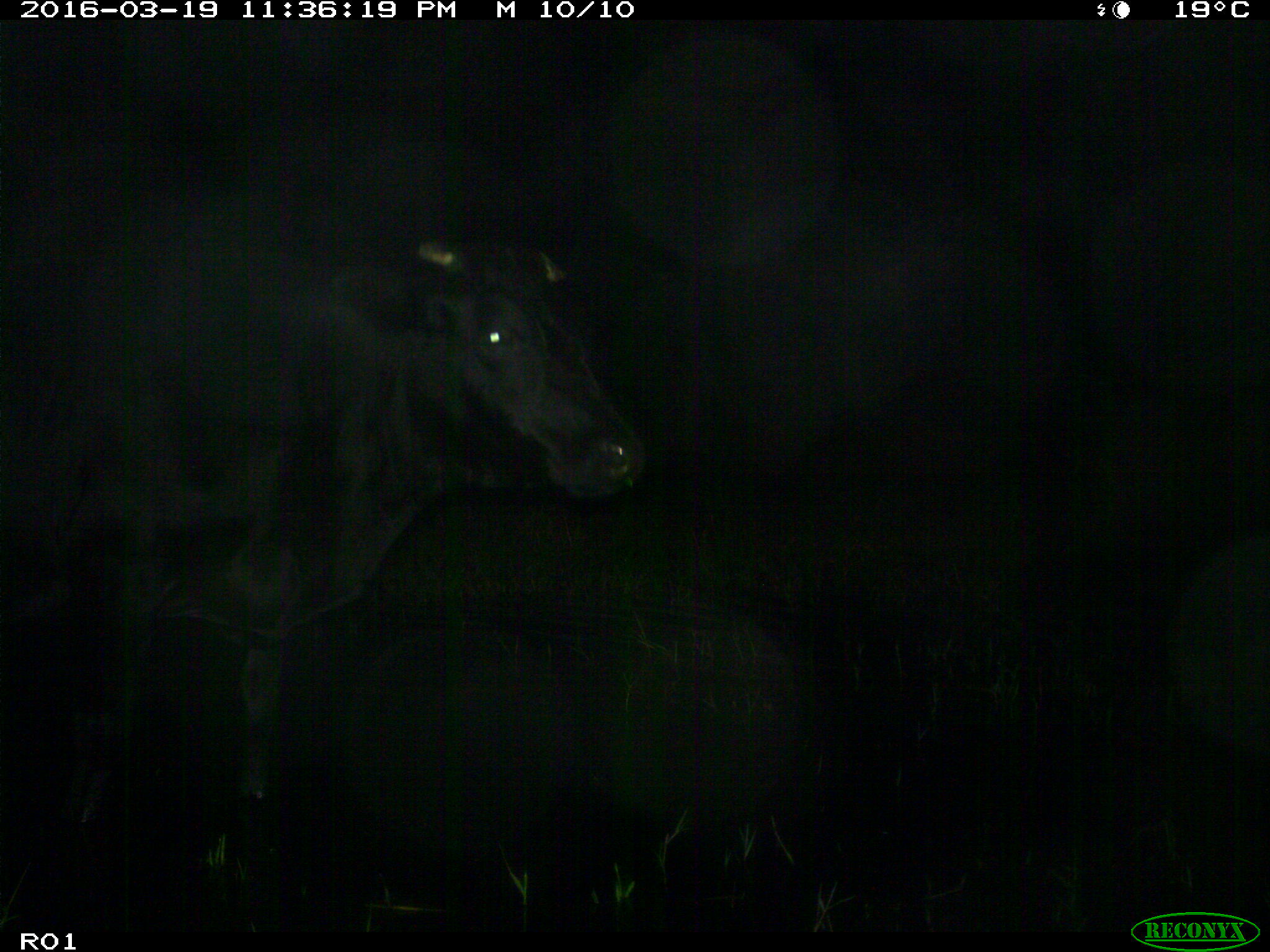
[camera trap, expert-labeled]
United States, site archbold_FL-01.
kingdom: Animalia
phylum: Chordata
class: Mammalia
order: Artiodactyla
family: Bovidae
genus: Bos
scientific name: Bos taurus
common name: domestic cow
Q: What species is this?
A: Bos taurus (domestic cow).